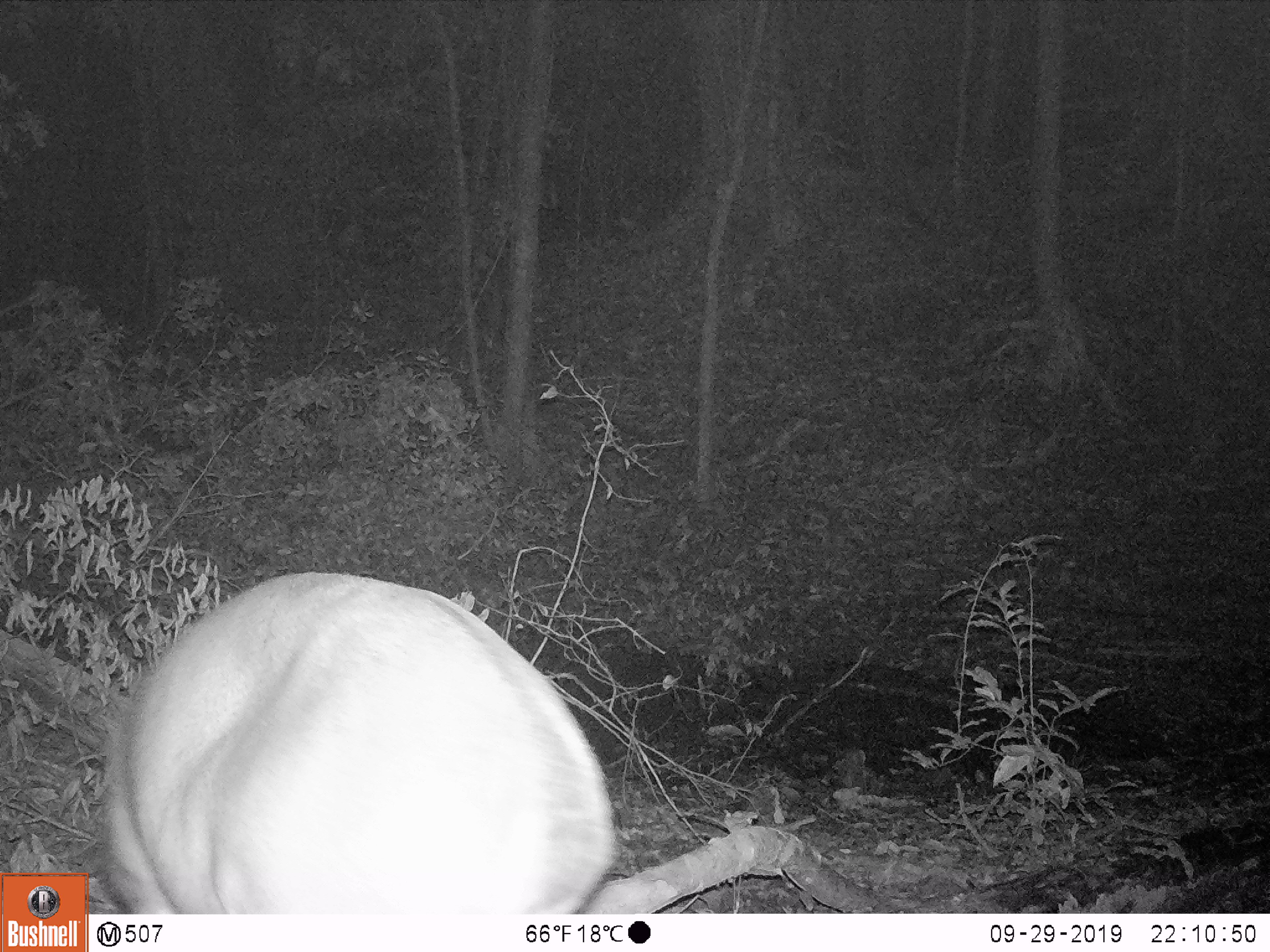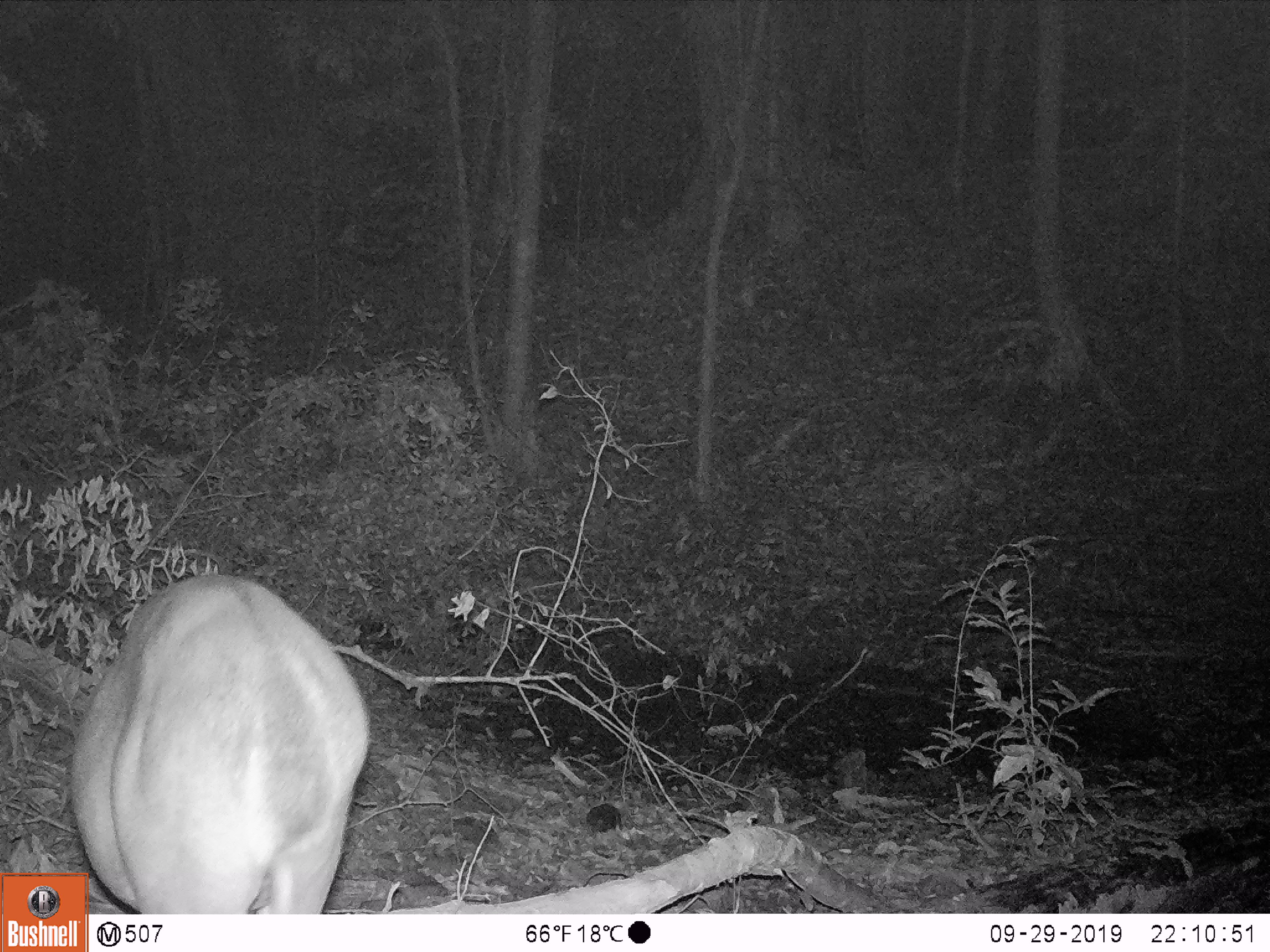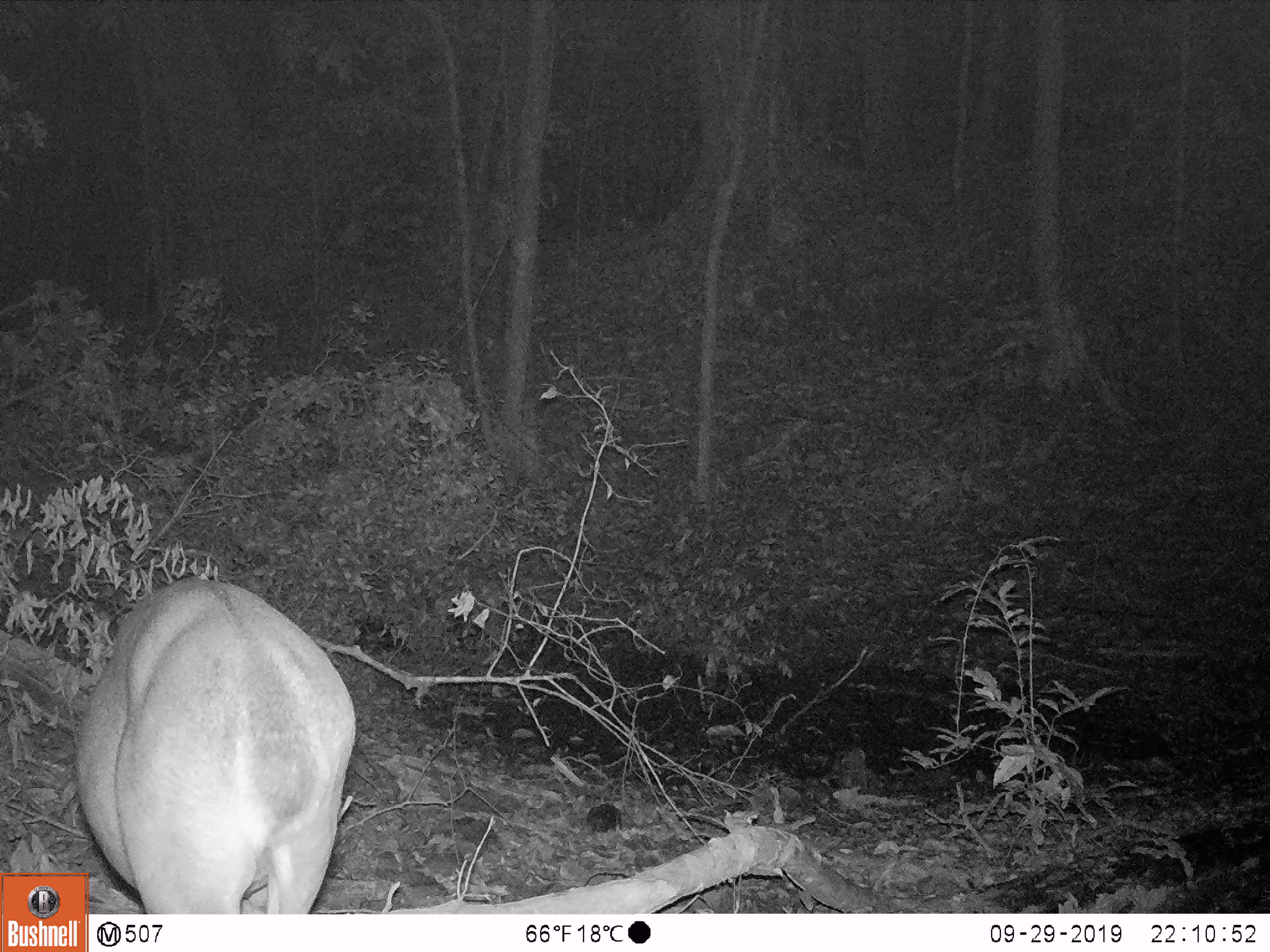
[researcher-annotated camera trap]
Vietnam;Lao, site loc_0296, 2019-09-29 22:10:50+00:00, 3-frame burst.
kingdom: Animalia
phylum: Chordata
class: Mammalia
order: Artiodactyla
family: Cervidae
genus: Muntiacus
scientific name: Muntiacus vuquangensis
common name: large-antlered muntjac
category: large antlered muntjac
Large antlered muntjac (large-antlered muntjac) (Muntiacus vuquangensis). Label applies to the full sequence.